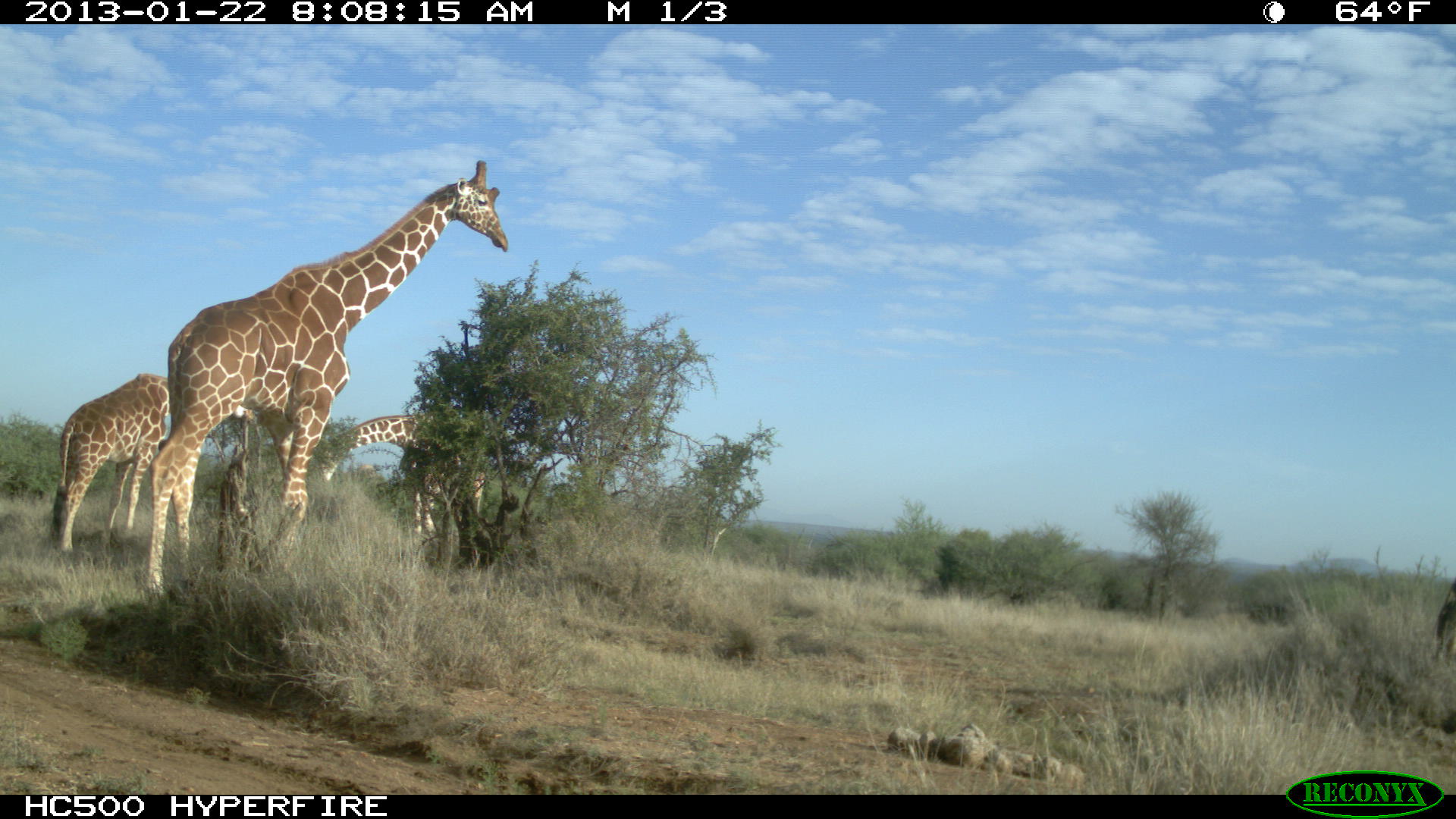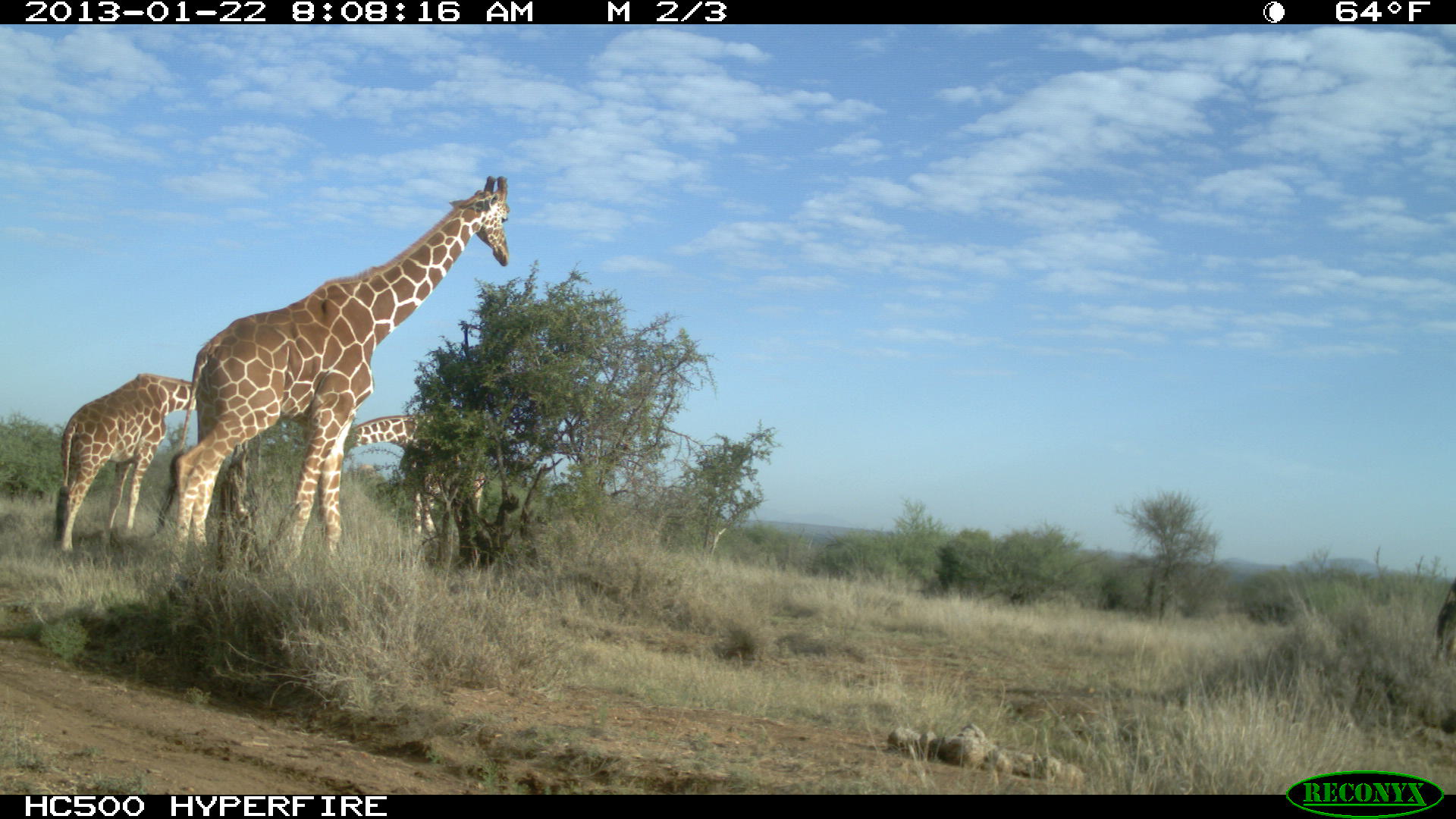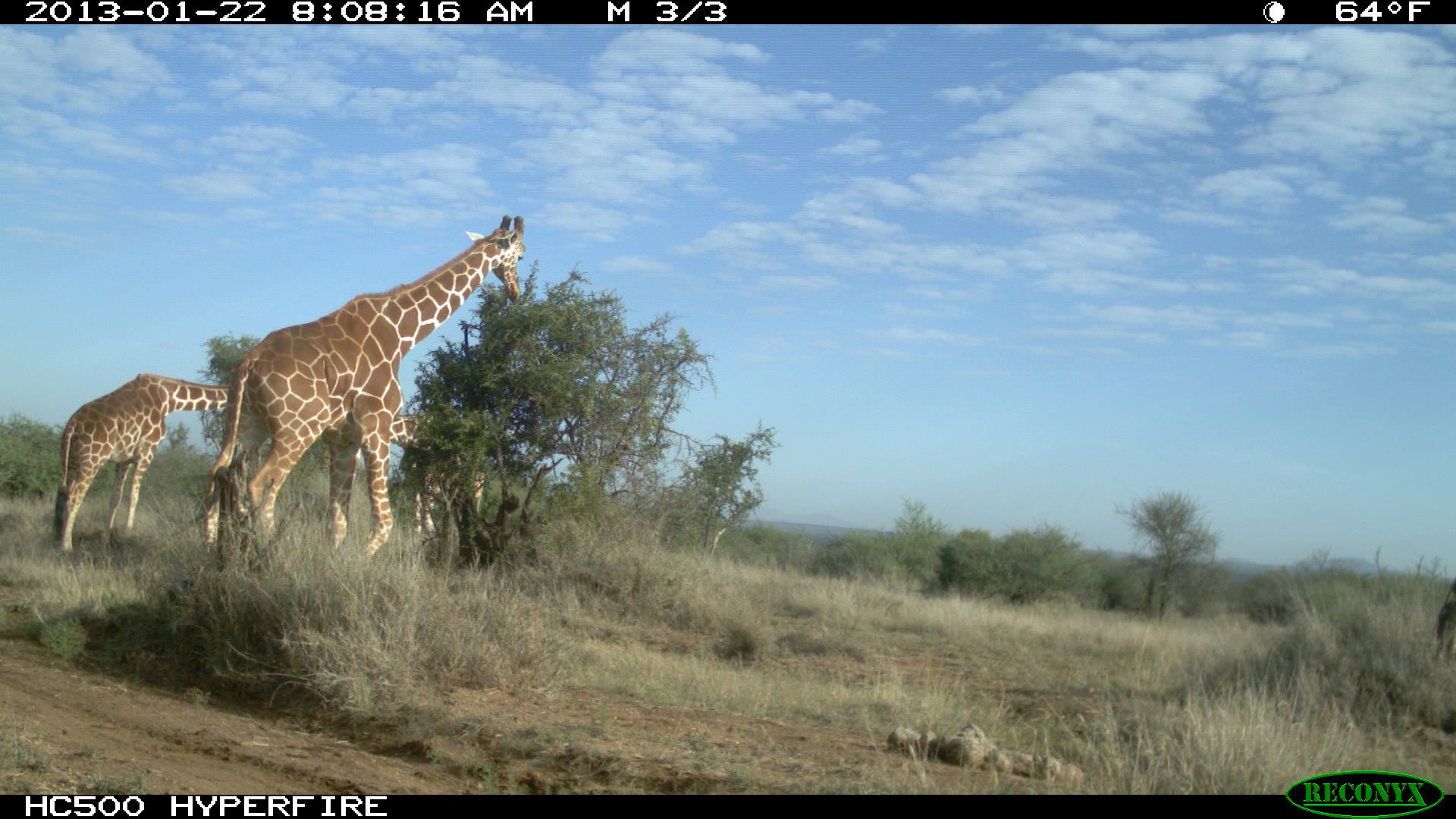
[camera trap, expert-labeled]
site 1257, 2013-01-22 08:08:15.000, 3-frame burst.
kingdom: Animalia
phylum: Chordata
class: Mammalia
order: Artiodactyla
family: Giraffidae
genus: Giraffa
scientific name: Giraffa camelopardalis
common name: giraffe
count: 3